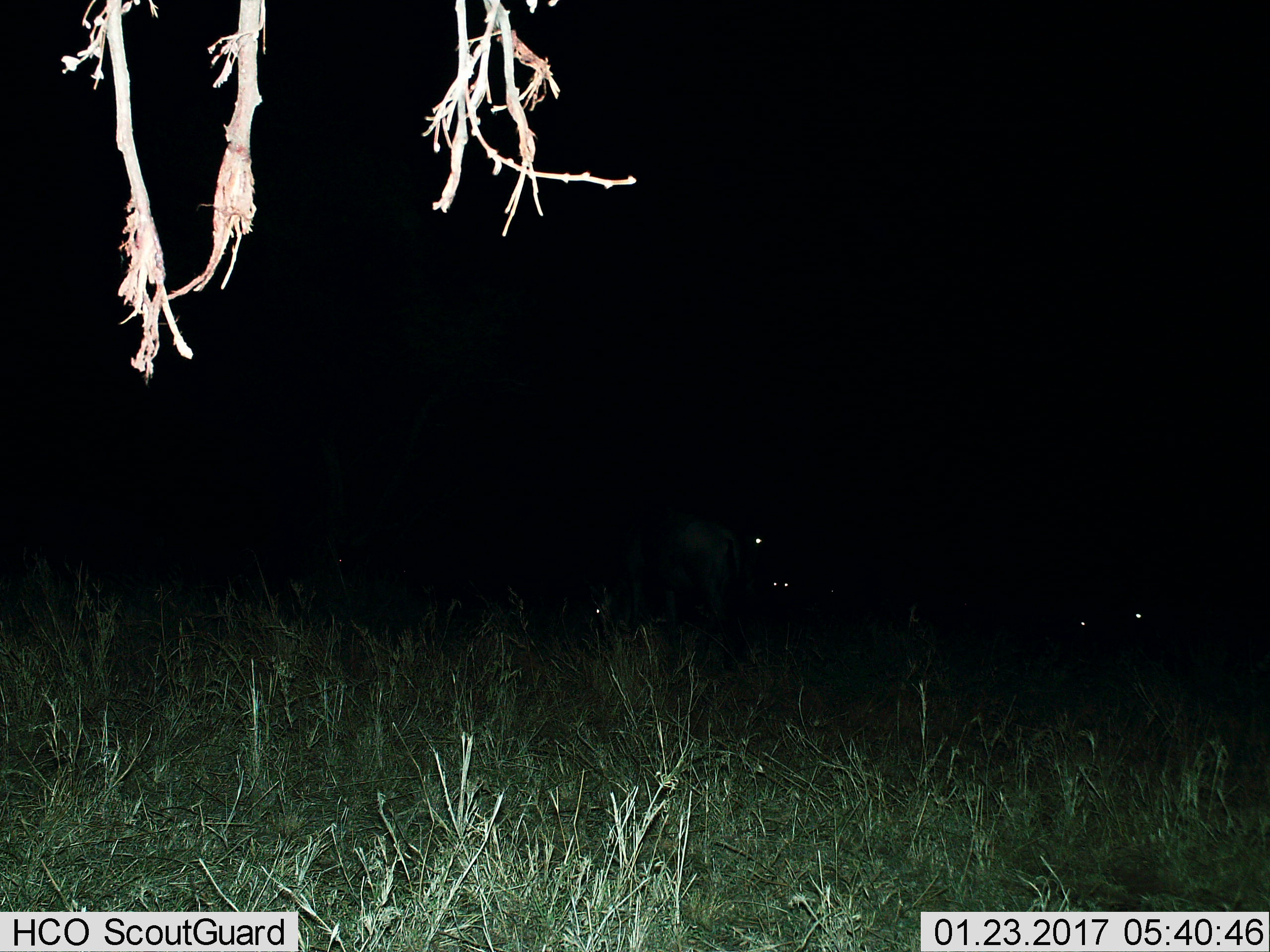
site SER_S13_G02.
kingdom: Animalia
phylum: Chordata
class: Mammalia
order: Artiodactyla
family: Bovidae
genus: Connochaetes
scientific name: Connochaetes taurinus taurinus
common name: blue wildebeest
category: wildebeestblue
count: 4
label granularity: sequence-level